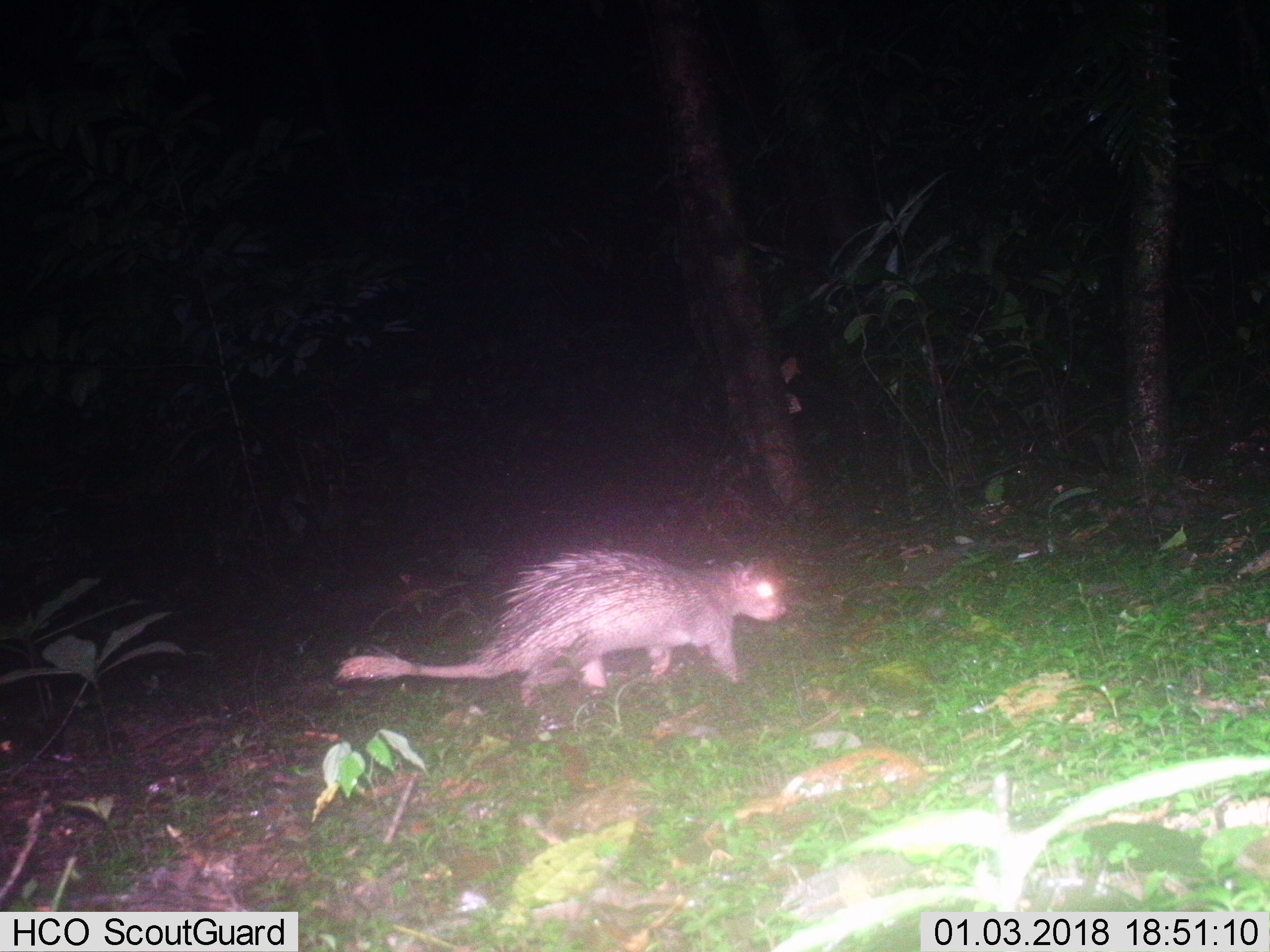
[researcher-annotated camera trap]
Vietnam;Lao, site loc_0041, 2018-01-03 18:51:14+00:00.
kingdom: Animalia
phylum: Chordata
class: Mammalia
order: Rodentia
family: Hystricidae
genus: Atherurus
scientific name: Atherurus macrourus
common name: asiatic brush-tailed porcupine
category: asiatic brush tailed porcupine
Asiatic brush tailed porcupine (asiatic brush-tailed porcupine) (Atherurus macrourus). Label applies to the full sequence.